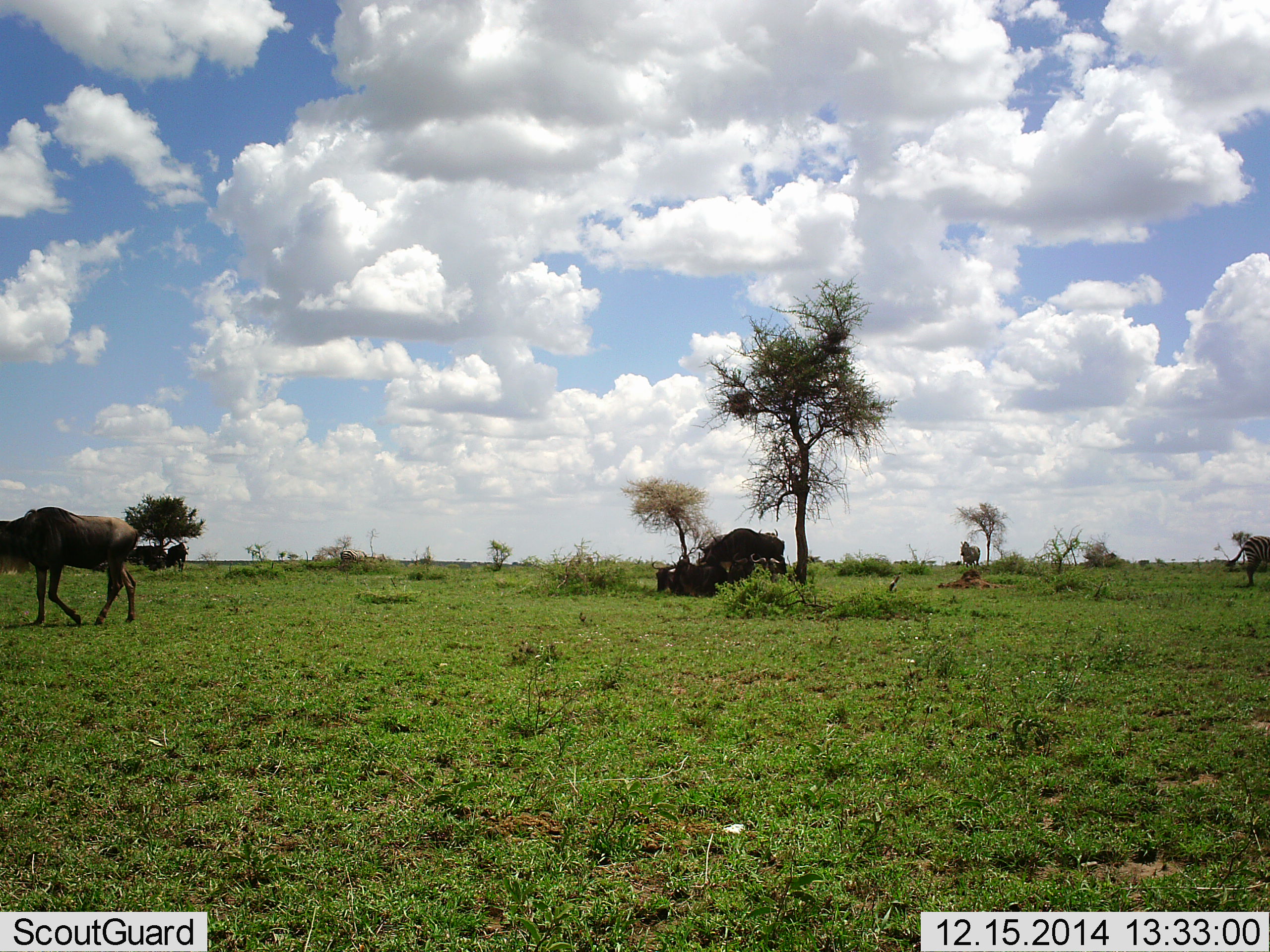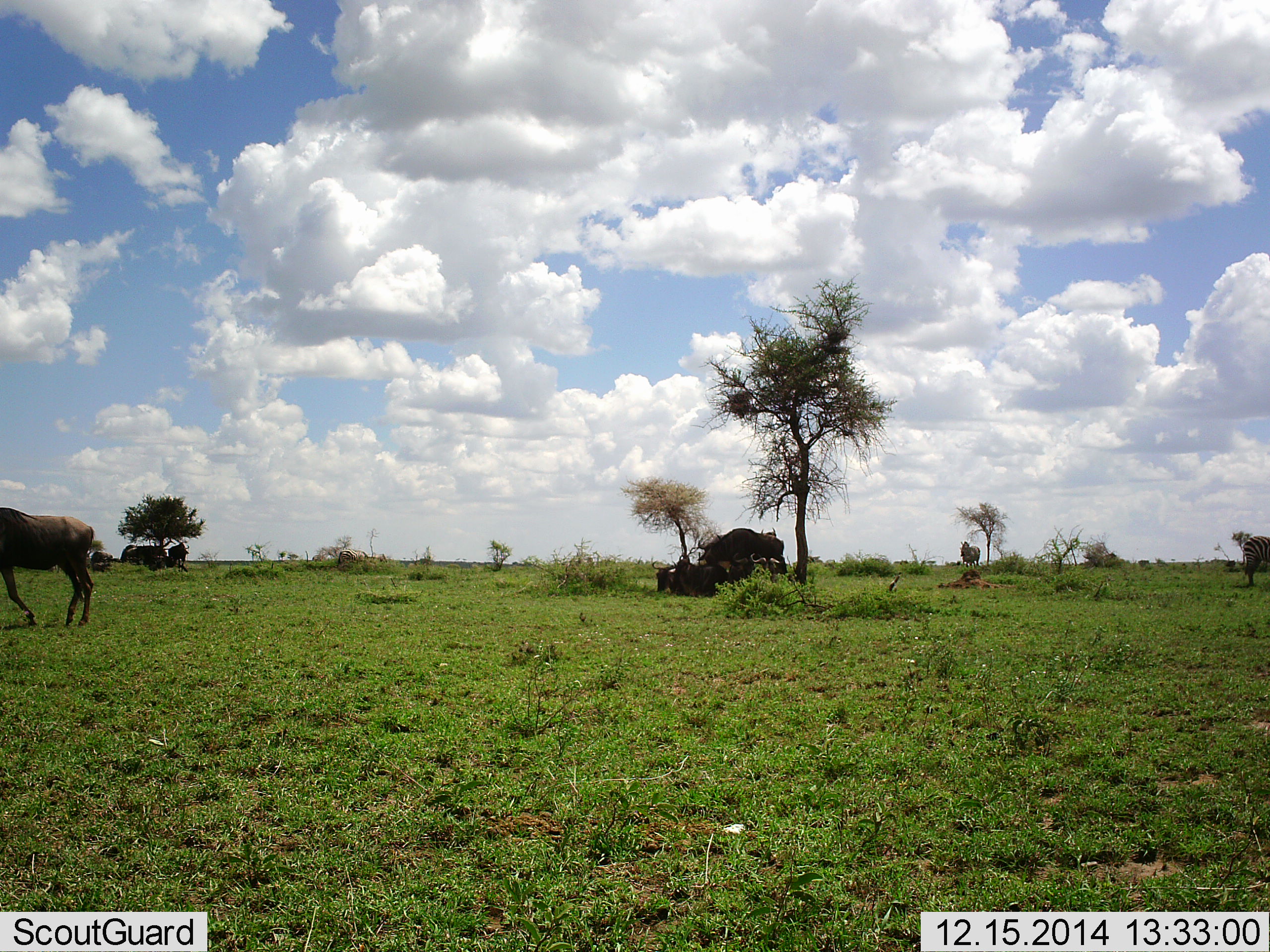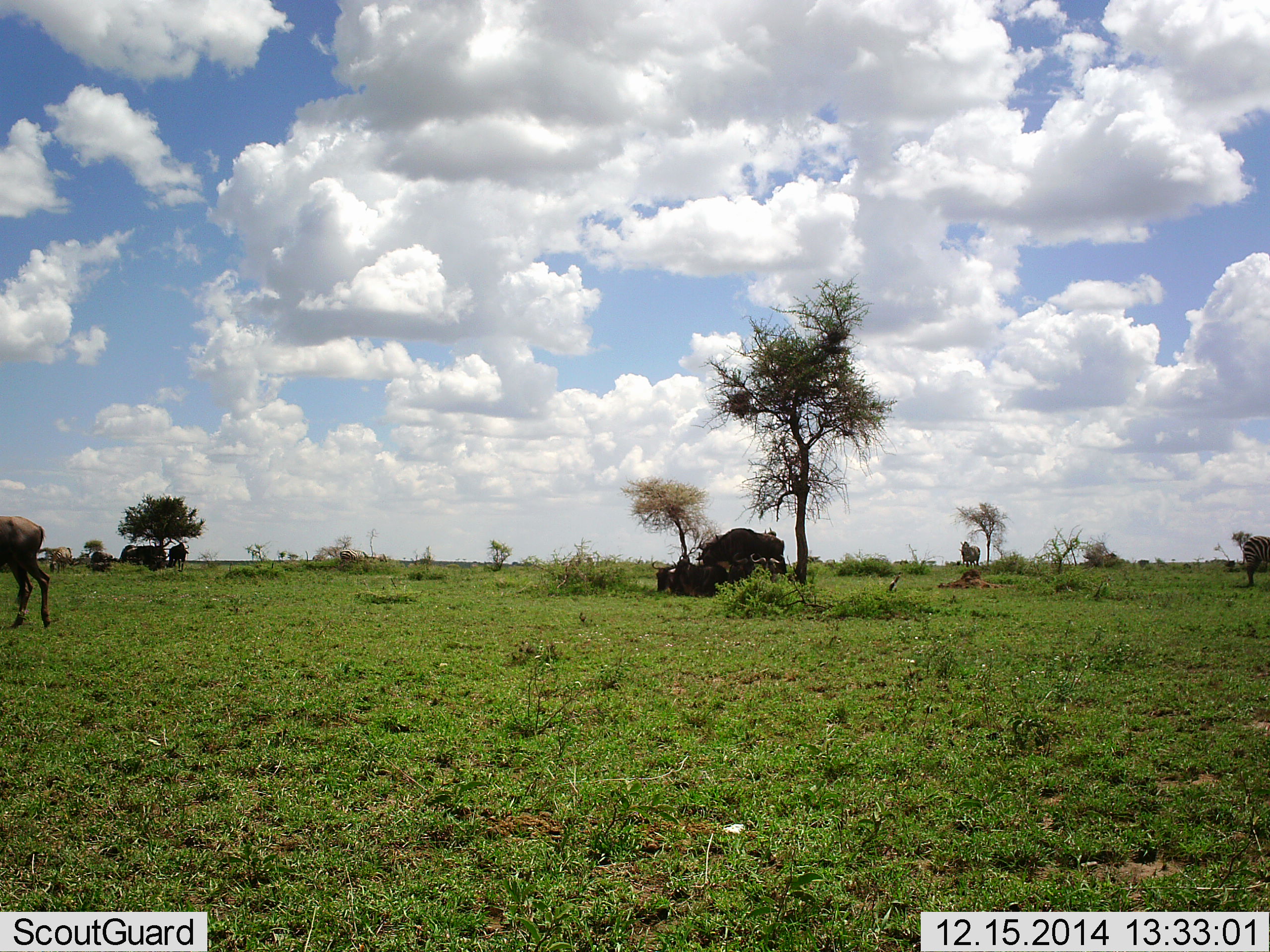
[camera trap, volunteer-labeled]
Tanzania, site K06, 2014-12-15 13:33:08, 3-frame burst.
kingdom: Animalia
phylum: Chordata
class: Mammalia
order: Artiodactyla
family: Bovidae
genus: Connochaetes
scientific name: Connochaetes taurinus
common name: blue wildebeest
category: wildebeest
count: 6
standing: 40%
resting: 80%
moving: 53%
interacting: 13%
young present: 0%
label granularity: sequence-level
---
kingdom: Animalia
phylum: Chordata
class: Mammalia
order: Perissodactyla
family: Equidae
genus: Equus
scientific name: Equus quagga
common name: plains zebra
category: zebra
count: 1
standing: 73%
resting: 9%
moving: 18%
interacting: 0%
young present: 0%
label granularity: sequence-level